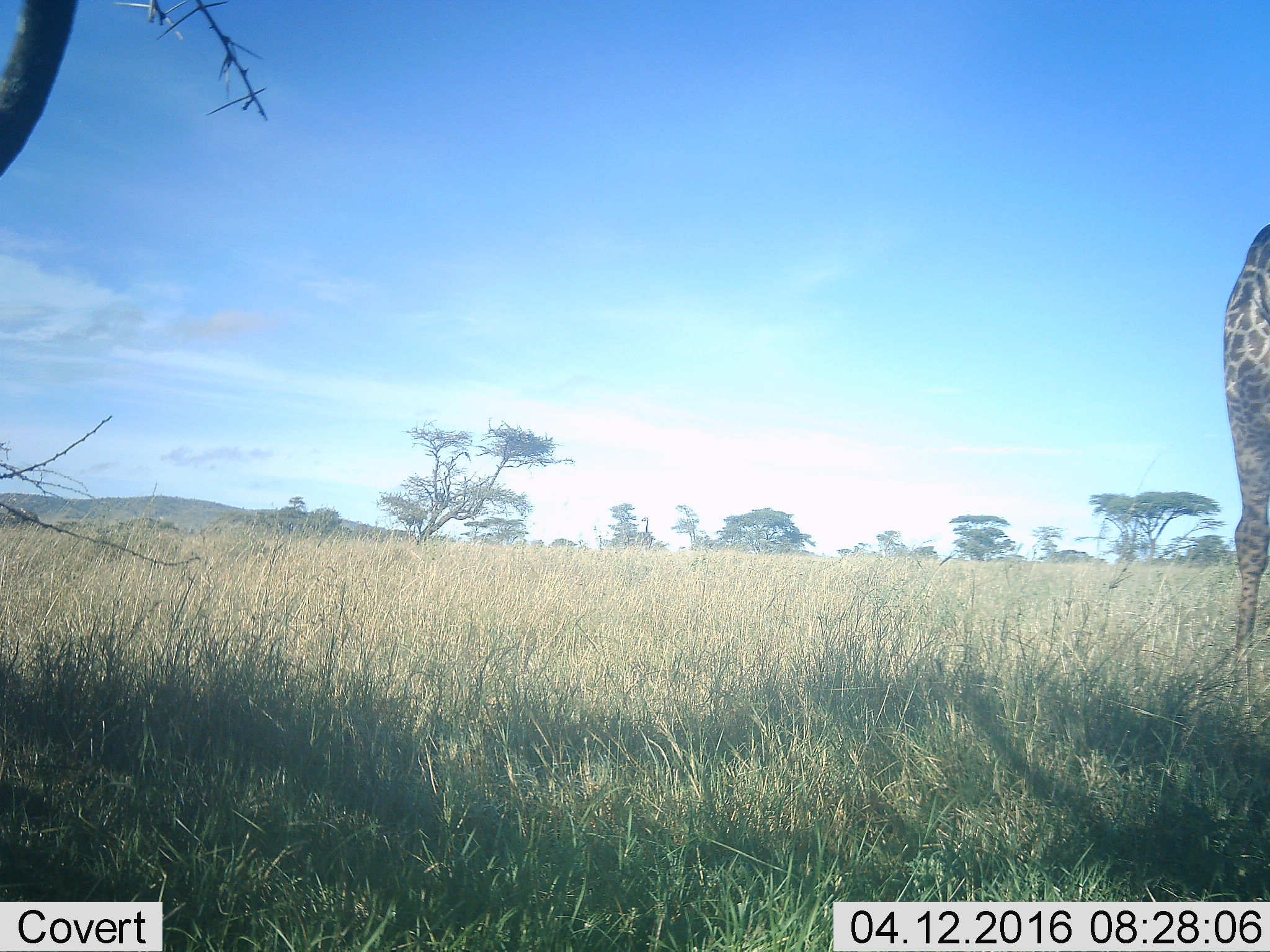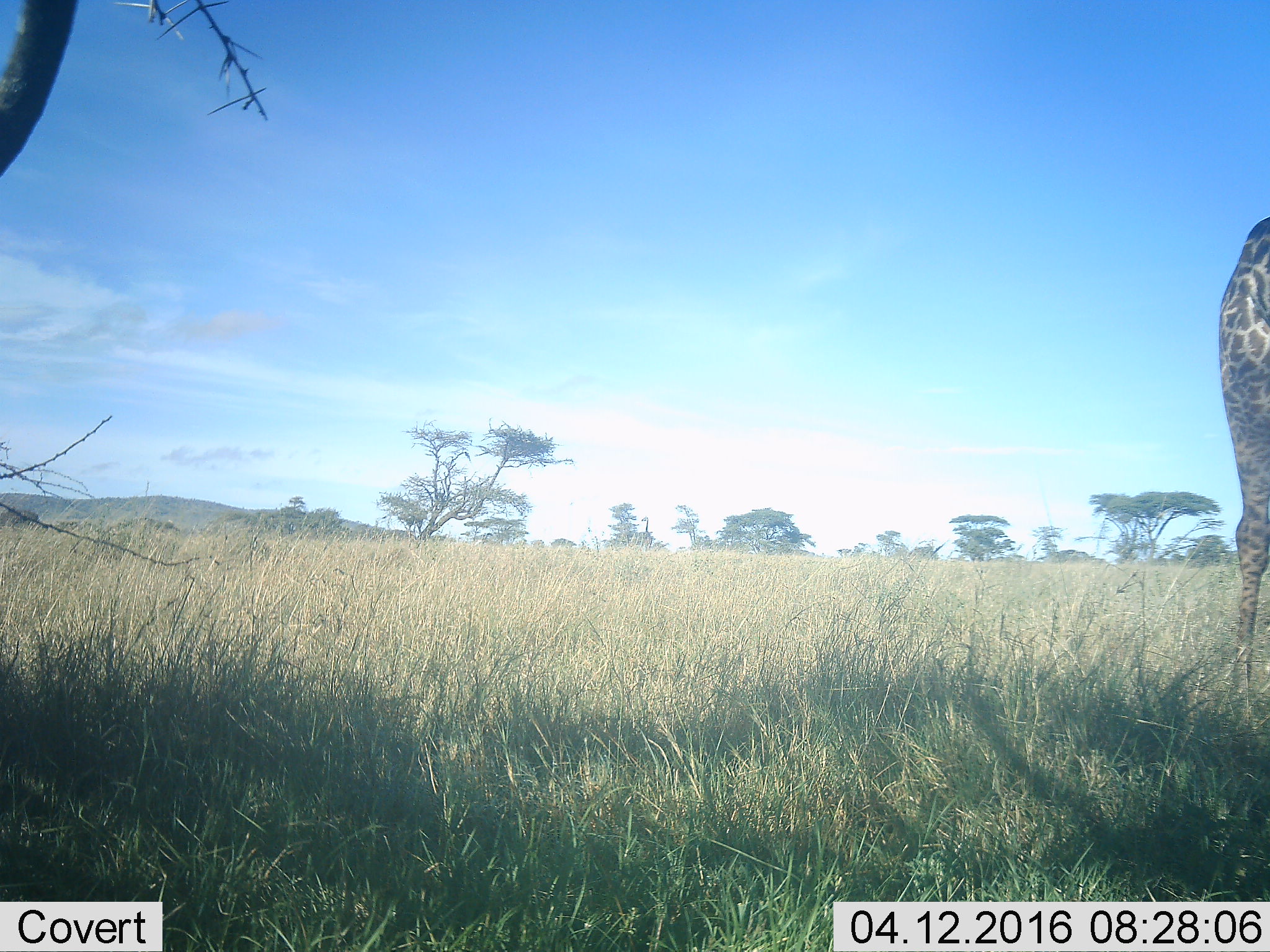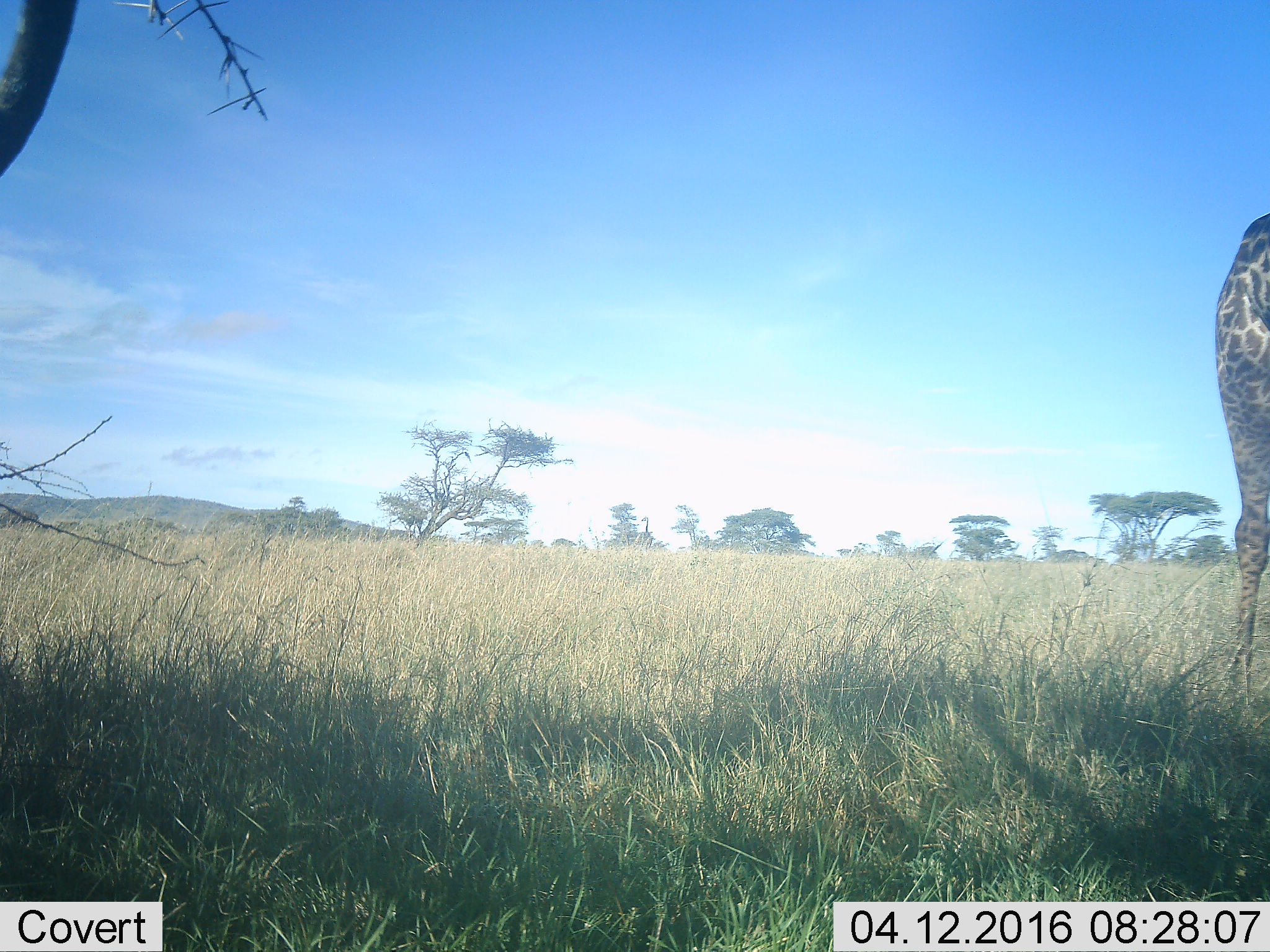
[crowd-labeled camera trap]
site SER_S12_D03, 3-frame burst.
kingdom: Animalia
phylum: Chordata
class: Mammalia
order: Artiodactyla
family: Giraffidae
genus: Giraffa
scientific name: Giraffa camelopardalis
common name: giraffe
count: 1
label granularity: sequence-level